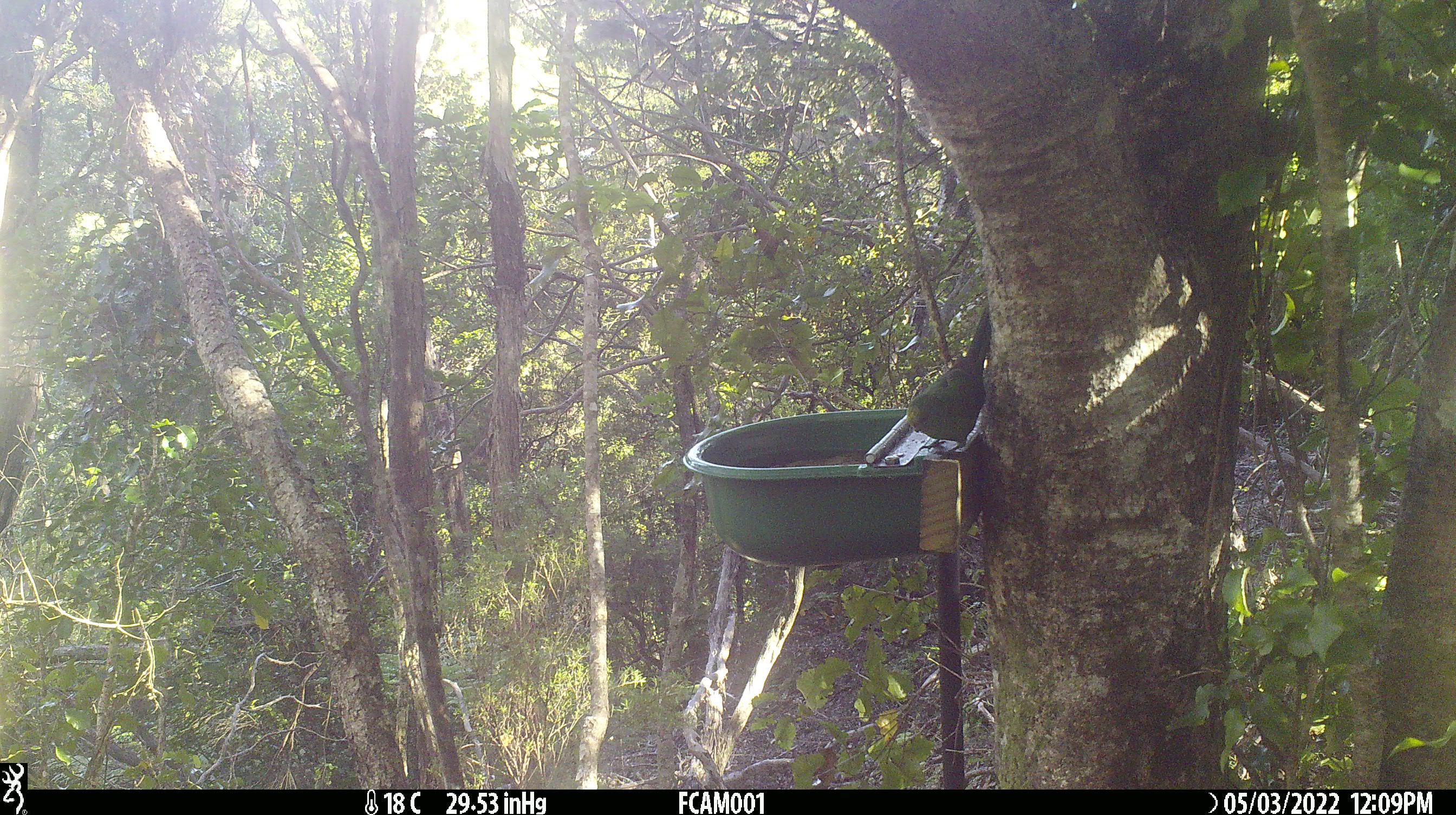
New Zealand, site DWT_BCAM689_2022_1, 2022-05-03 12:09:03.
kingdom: Animalia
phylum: Chordata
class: Aves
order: Psittaciformes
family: Psittaculidae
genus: Cyanoramphus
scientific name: Cyanoramphus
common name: parakeet